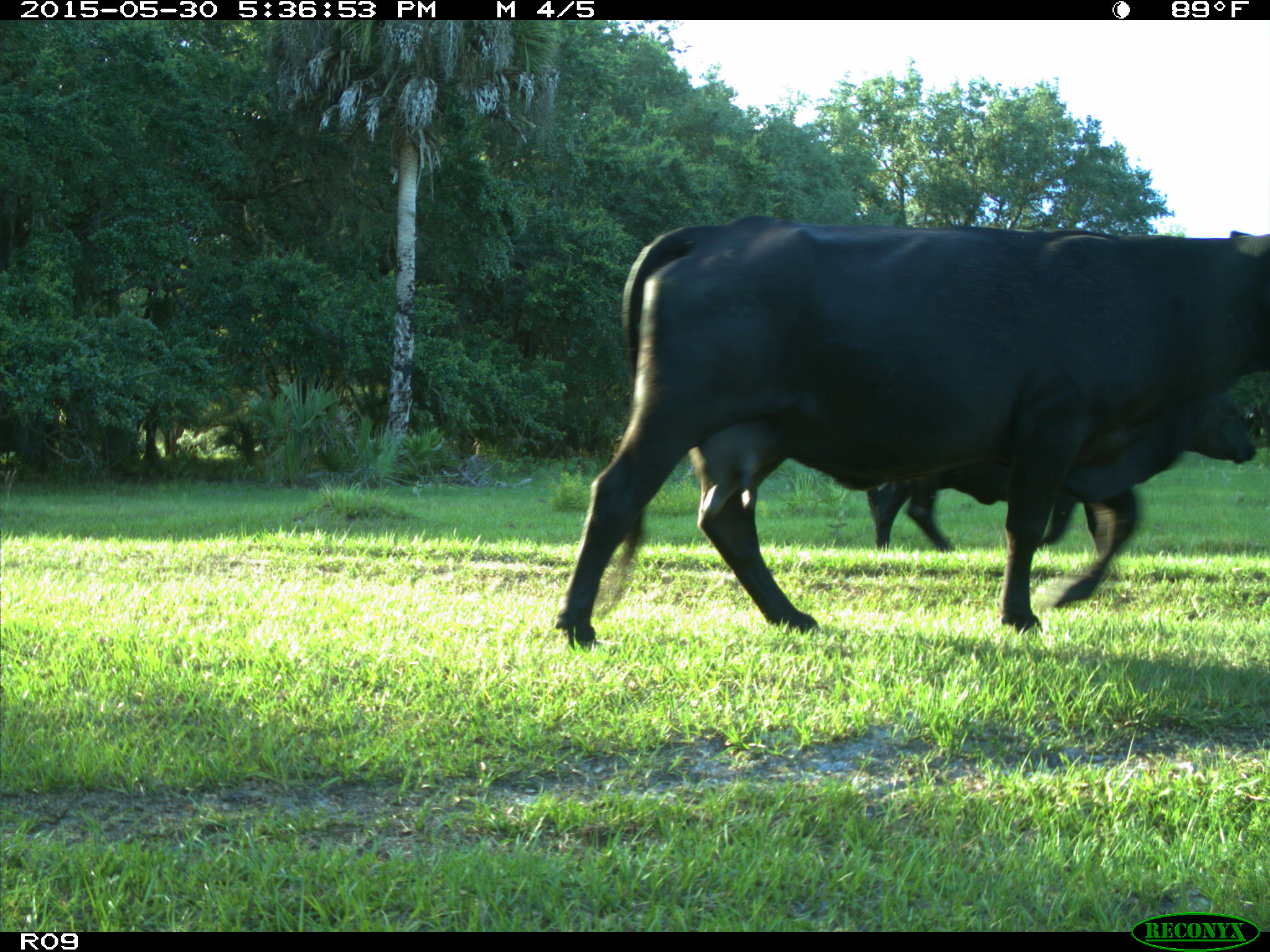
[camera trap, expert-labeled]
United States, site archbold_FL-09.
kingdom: Animalia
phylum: Chordata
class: Mammalia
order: Artiodactyla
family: Bovidae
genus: Bos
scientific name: Bos taurus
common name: domestic cow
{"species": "Bos taurus (domestic cow)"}